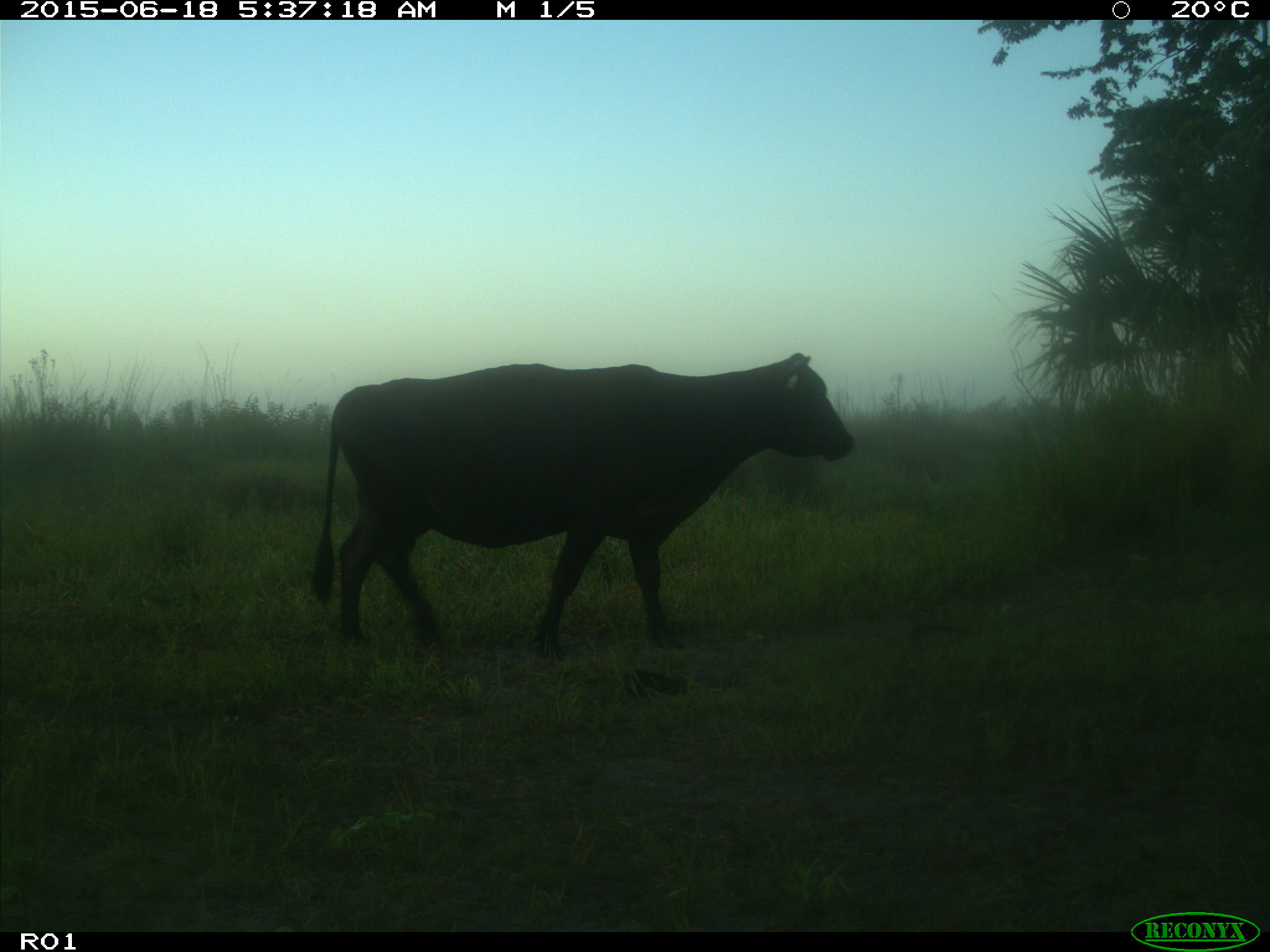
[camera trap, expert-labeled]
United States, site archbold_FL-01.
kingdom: Animalia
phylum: Chordata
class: Mammalia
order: Artiodactyla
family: Bovidae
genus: Bos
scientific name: Bos taurus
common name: domestic cow